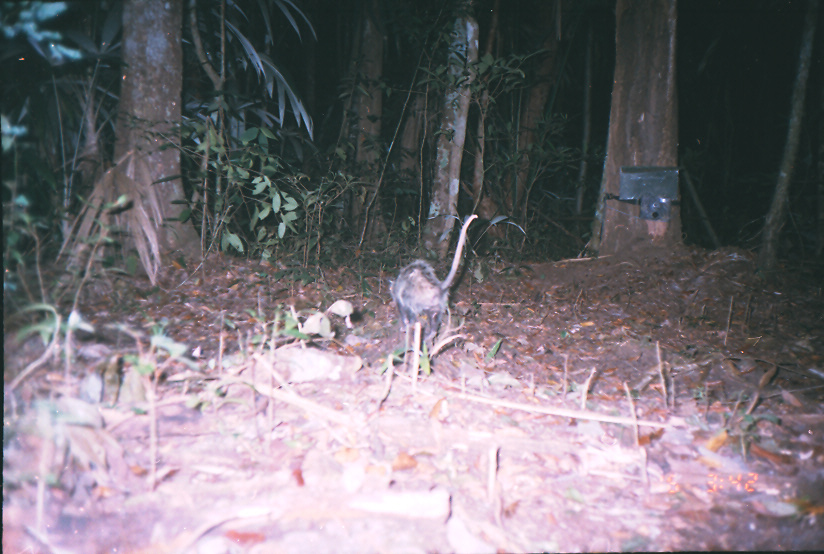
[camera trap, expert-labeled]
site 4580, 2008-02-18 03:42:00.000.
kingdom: Animalia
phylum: Chordata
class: Mammalia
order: Didelphimorphia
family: Didelphidae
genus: Didelphis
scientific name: Didelphis marsupialis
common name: southern opossum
Didelphis marsupialis (southern opossum).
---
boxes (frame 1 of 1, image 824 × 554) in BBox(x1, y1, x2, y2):
didelphis marsupialis: BBox(387, 213, 478, 340)